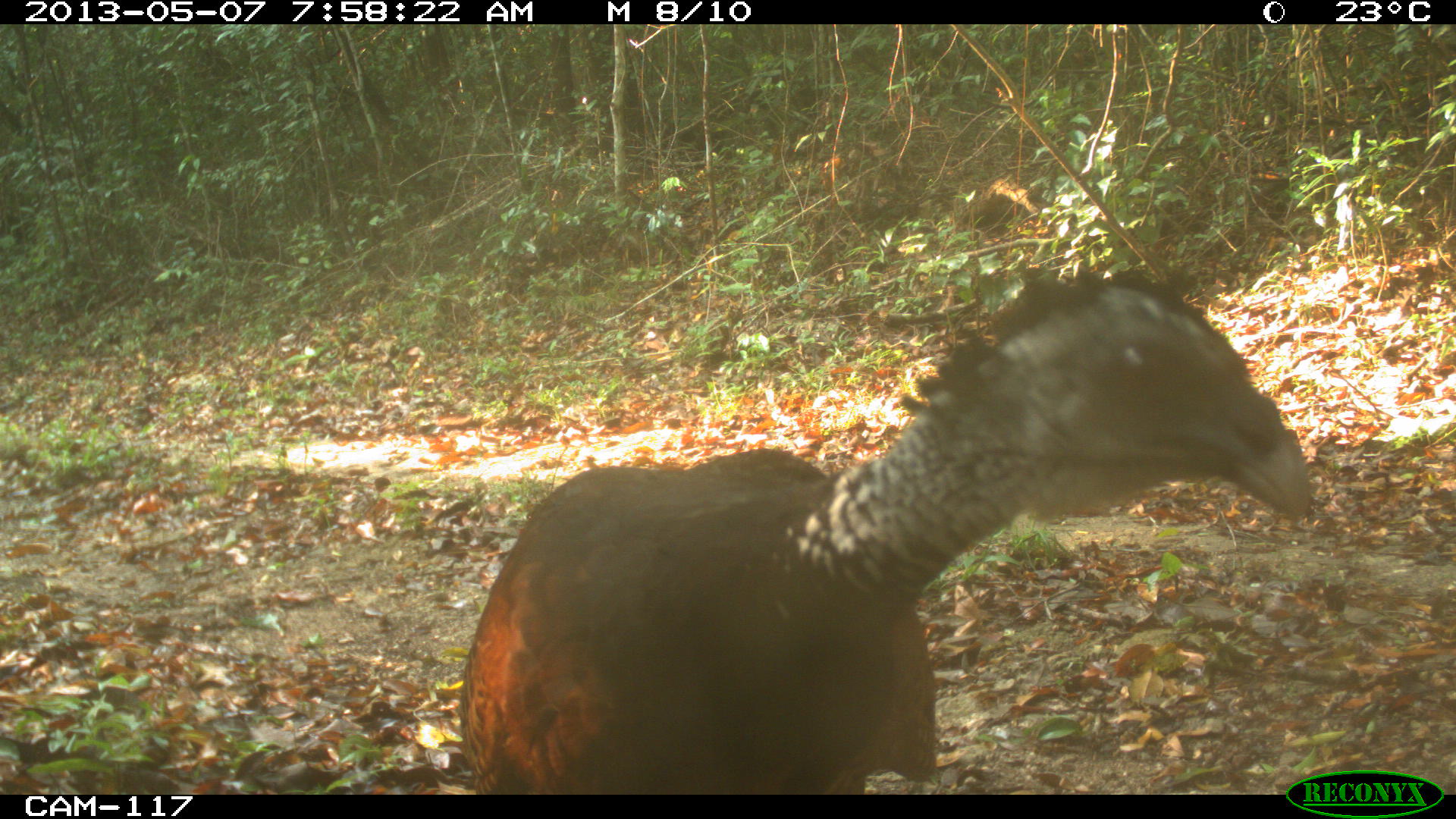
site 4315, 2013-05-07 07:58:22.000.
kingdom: Animalia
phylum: Chordata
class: Aves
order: Galliformes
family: Cracidae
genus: Crax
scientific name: Crax rubra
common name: great curassow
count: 1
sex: female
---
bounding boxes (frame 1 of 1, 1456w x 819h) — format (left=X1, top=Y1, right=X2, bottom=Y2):
crax rubra: (left=453, top=263, right=1316, bottom=794)